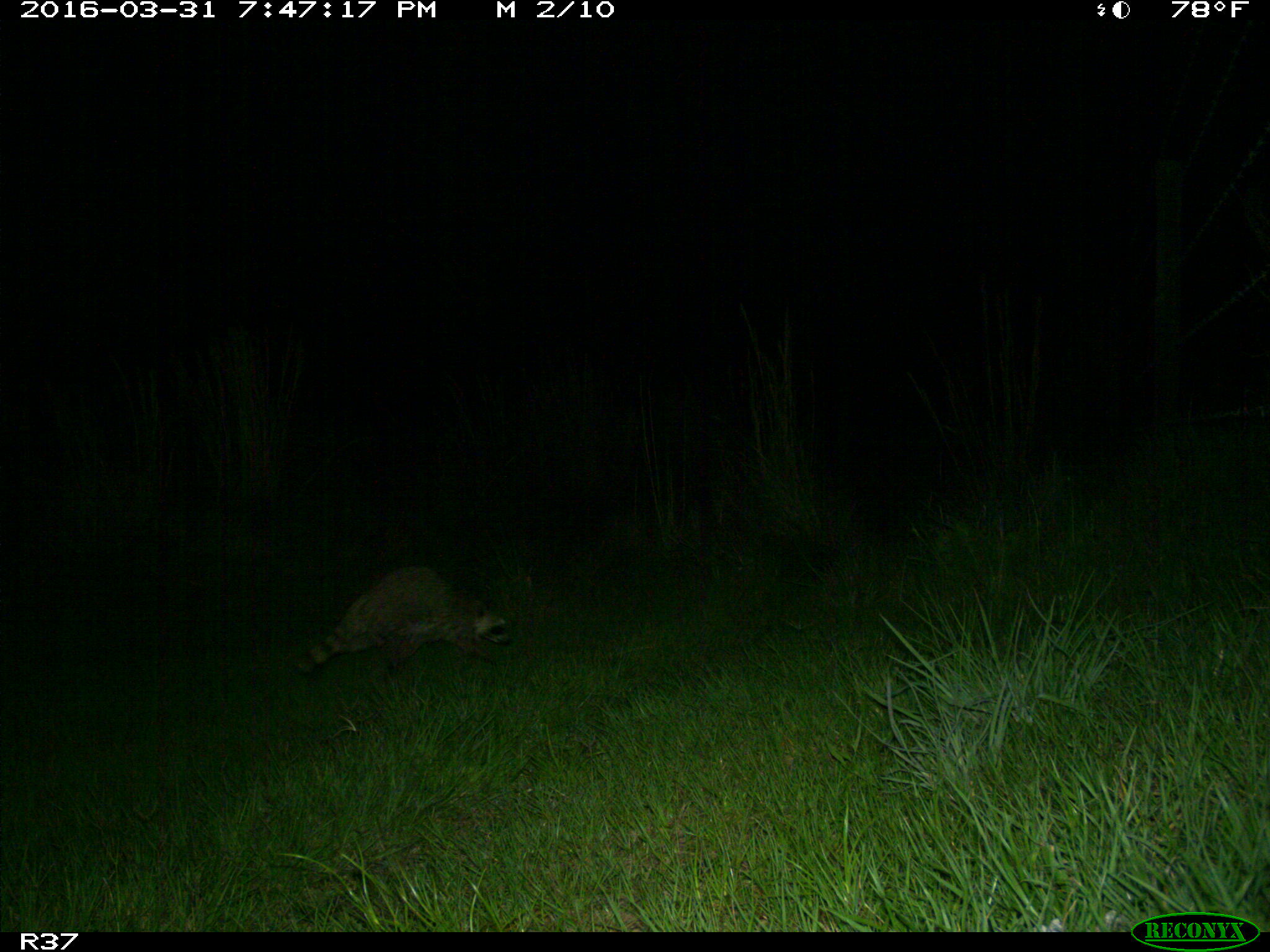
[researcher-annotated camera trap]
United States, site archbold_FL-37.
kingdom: Animalia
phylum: Chordata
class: Mammalia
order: Carnivora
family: Procyonidae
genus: Procyon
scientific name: Procyon lotor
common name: common raccoon